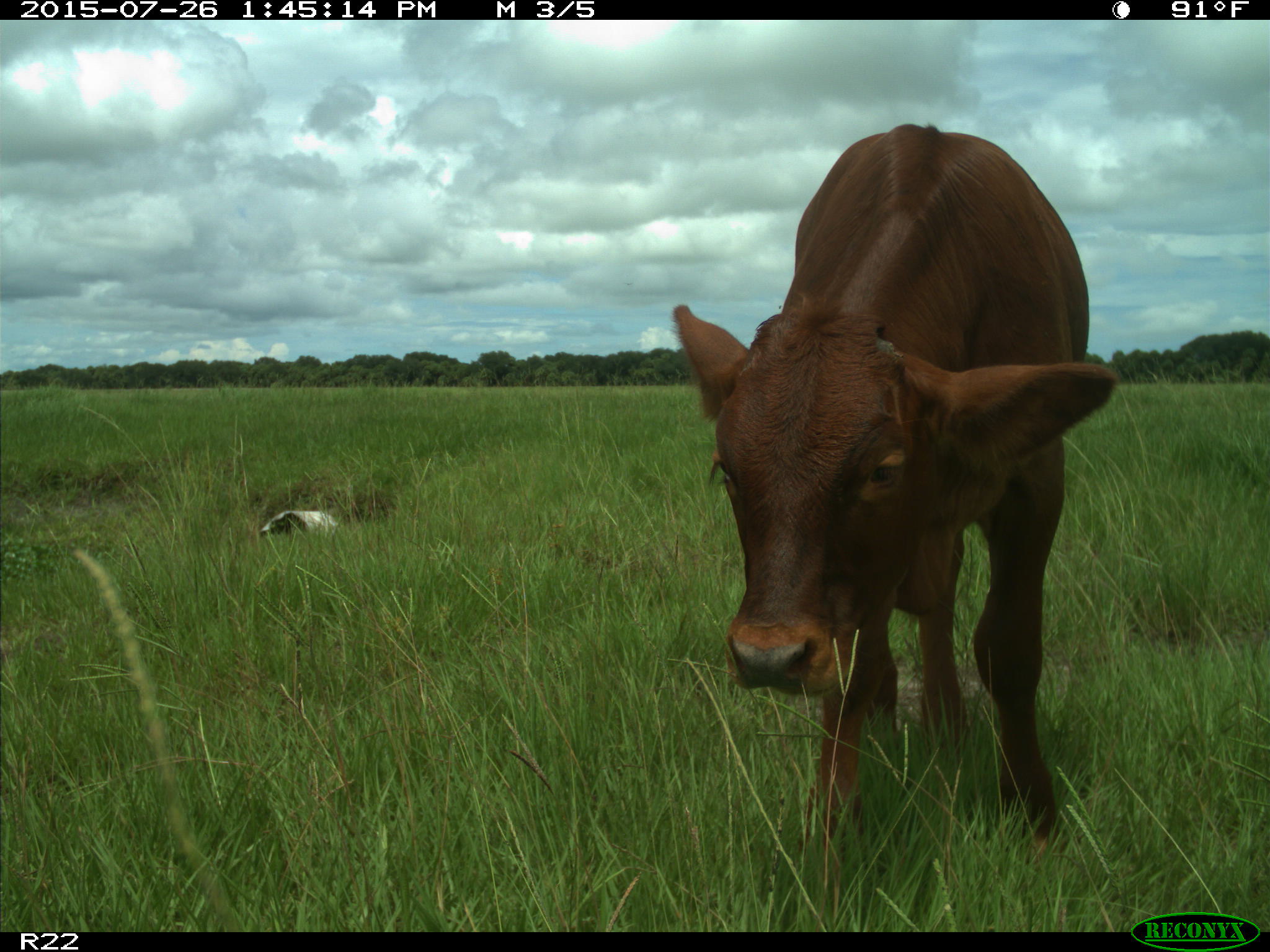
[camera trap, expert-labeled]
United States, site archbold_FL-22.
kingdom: Animalia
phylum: Chordata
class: Mammalia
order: Artiodactyla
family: Bovidae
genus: Bos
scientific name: Bos taurus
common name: domestic cow